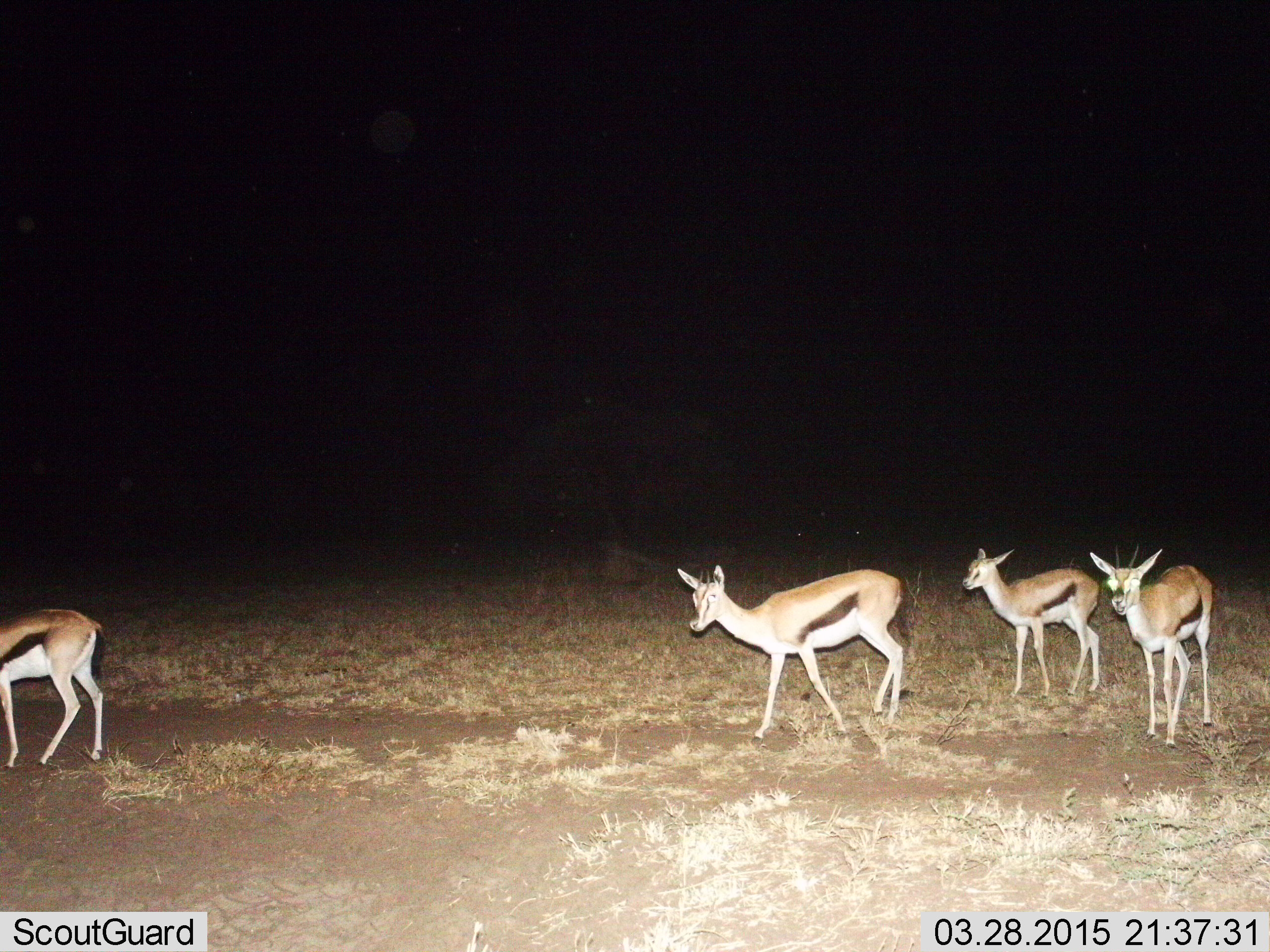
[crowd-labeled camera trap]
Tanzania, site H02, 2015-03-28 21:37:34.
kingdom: Animalia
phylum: Chordata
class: Mammalia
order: Artiodactyla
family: Bovidae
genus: Eudorcas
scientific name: Eudorcas thomsonii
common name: thomson's gazelle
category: gazellethomsons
Gazellethomsons (thomson's gazelle) (Eudorcas thomsonii), count 4. Behavior (volunteer vote fractions): standing 30%, resting 0%, moving 70%, interacting 0%. Young present (vote fraction): 10%. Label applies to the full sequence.